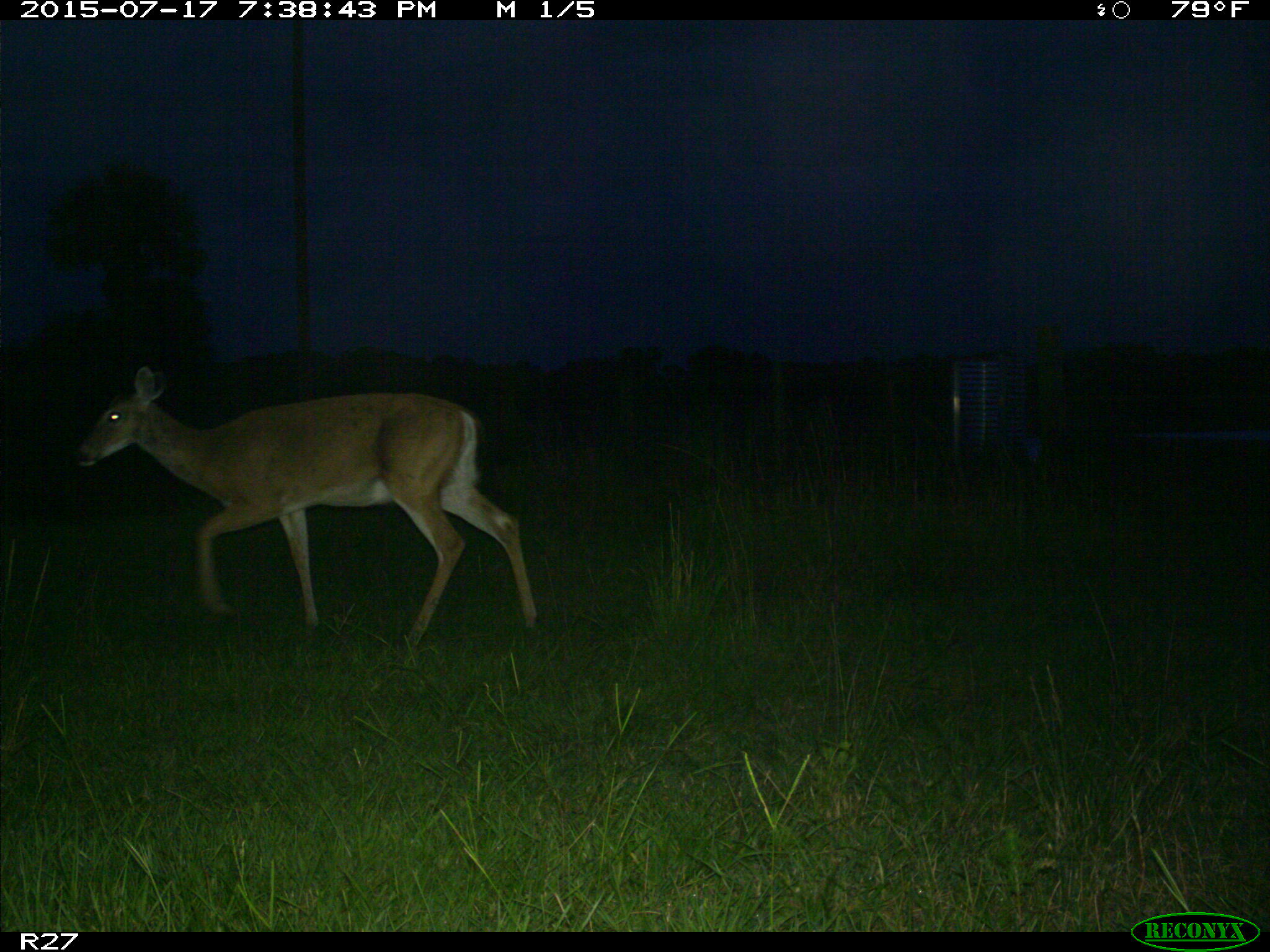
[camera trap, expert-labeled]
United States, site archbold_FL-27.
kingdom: Animalia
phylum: Chordata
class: Mammalia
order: Artiodactyla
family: Cervidae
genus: Odocoileus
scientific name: Odocoileus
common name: deer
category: unidentified deer